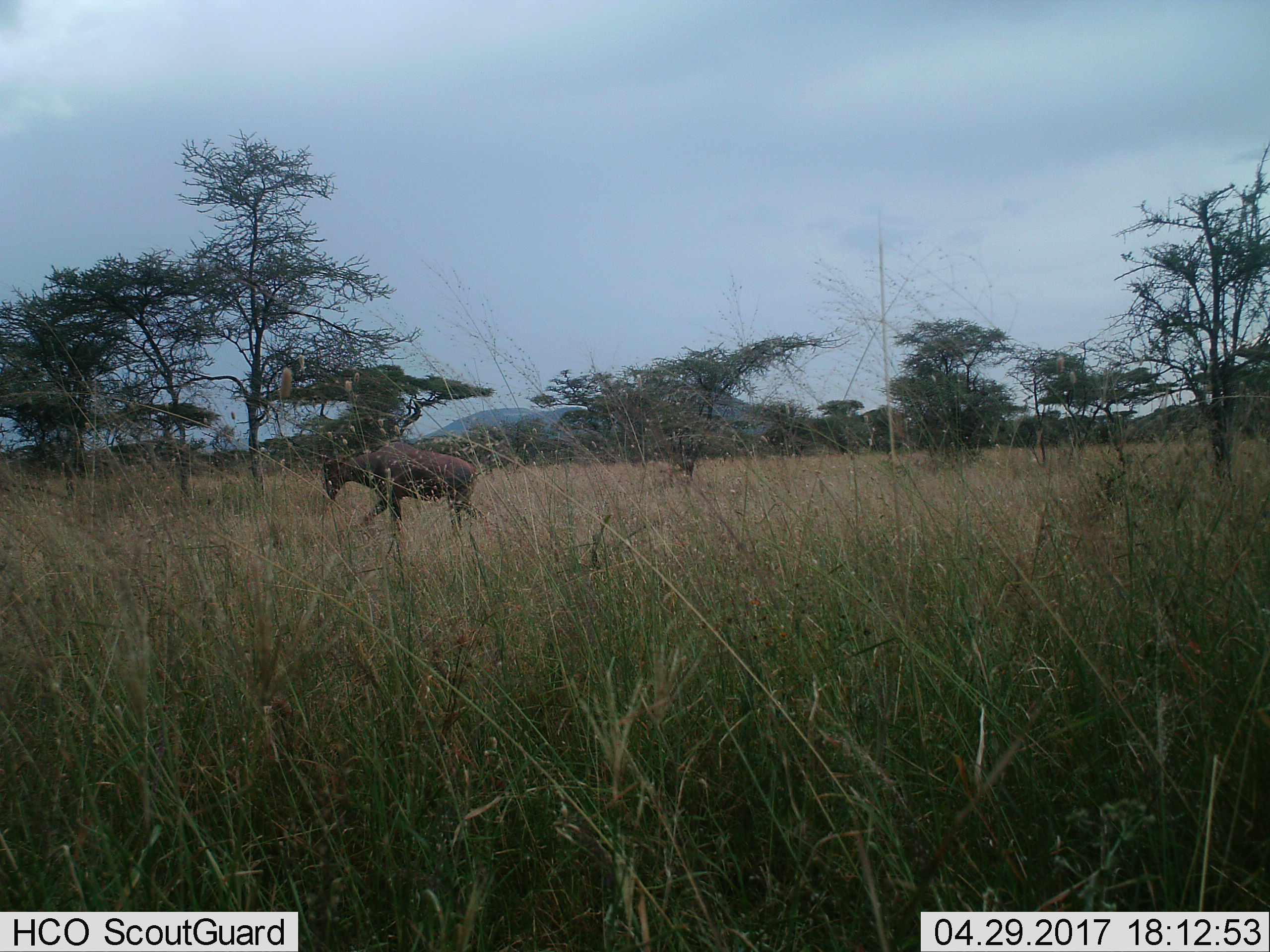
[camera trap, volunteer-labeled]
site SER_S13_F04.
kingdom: Animalia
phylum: Chordata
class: Mammalia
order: Artiodactyla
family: Bovidae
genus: Connochaetes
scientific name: Connochaetes taurinus taurinus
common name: blue wildebeest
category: wildebeestblue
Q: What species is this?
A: Wildebeestblue (blue wildebeest) (Connochaetes taurinus taurinus).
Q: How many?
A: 1.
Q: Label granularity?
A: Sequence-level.